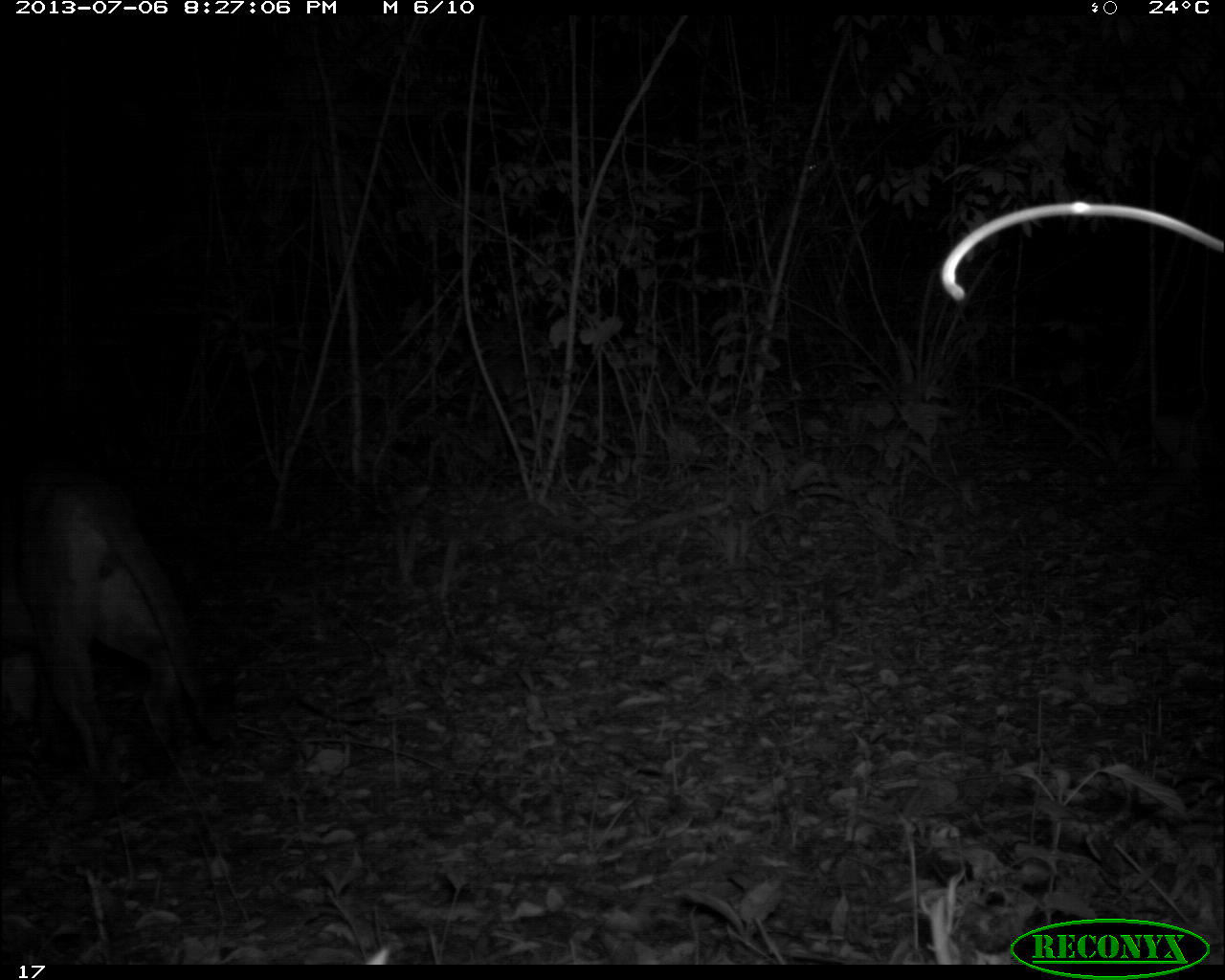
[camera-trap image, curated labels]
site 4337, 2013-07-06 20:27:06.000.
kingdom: Animalia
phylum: Chordata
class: Mammalia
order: Carnivora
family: Felidae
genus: Puma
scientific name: Puma concolor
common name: mountain lion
Puma concolor (mountain lion), count 1, sex male.